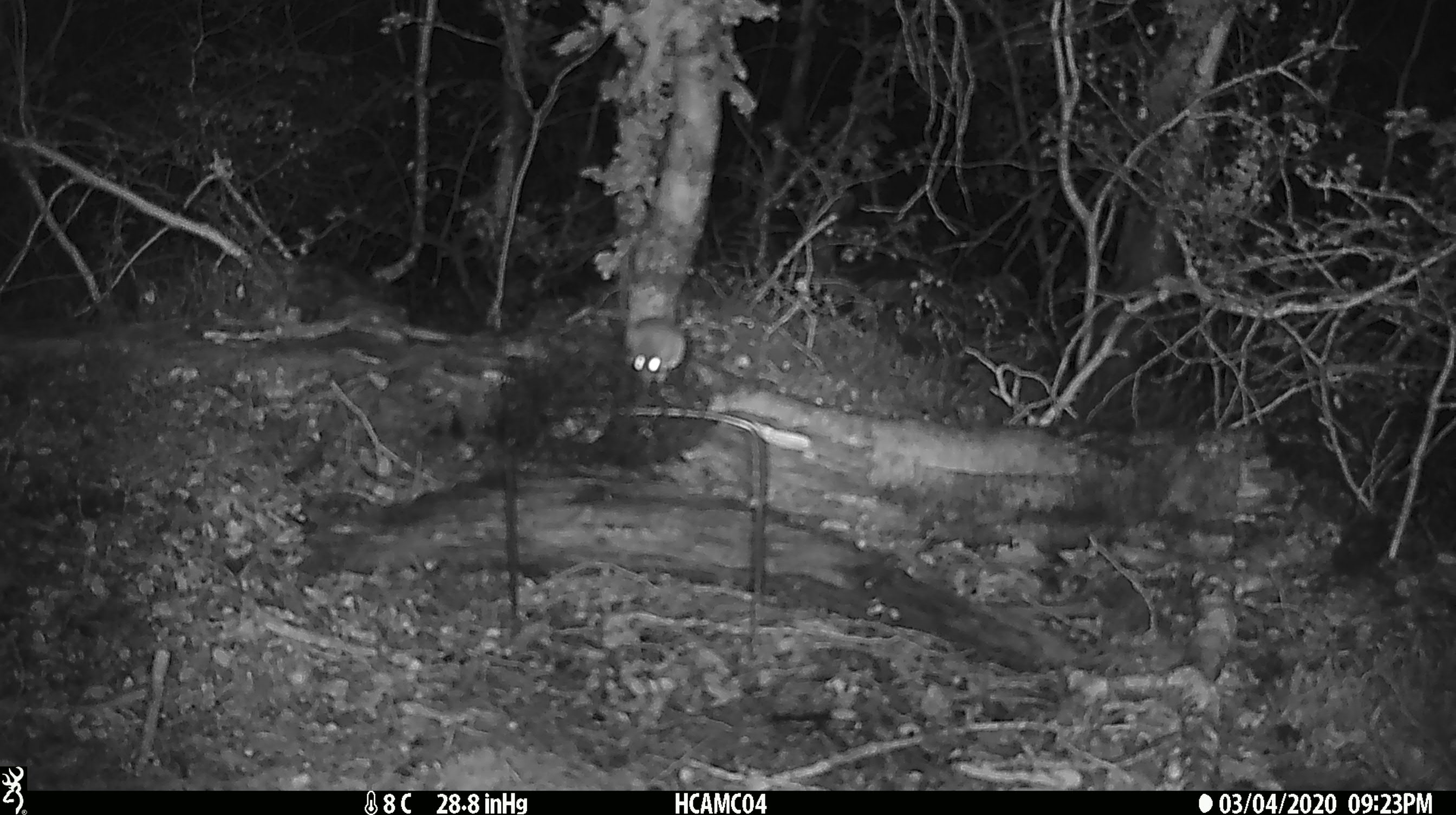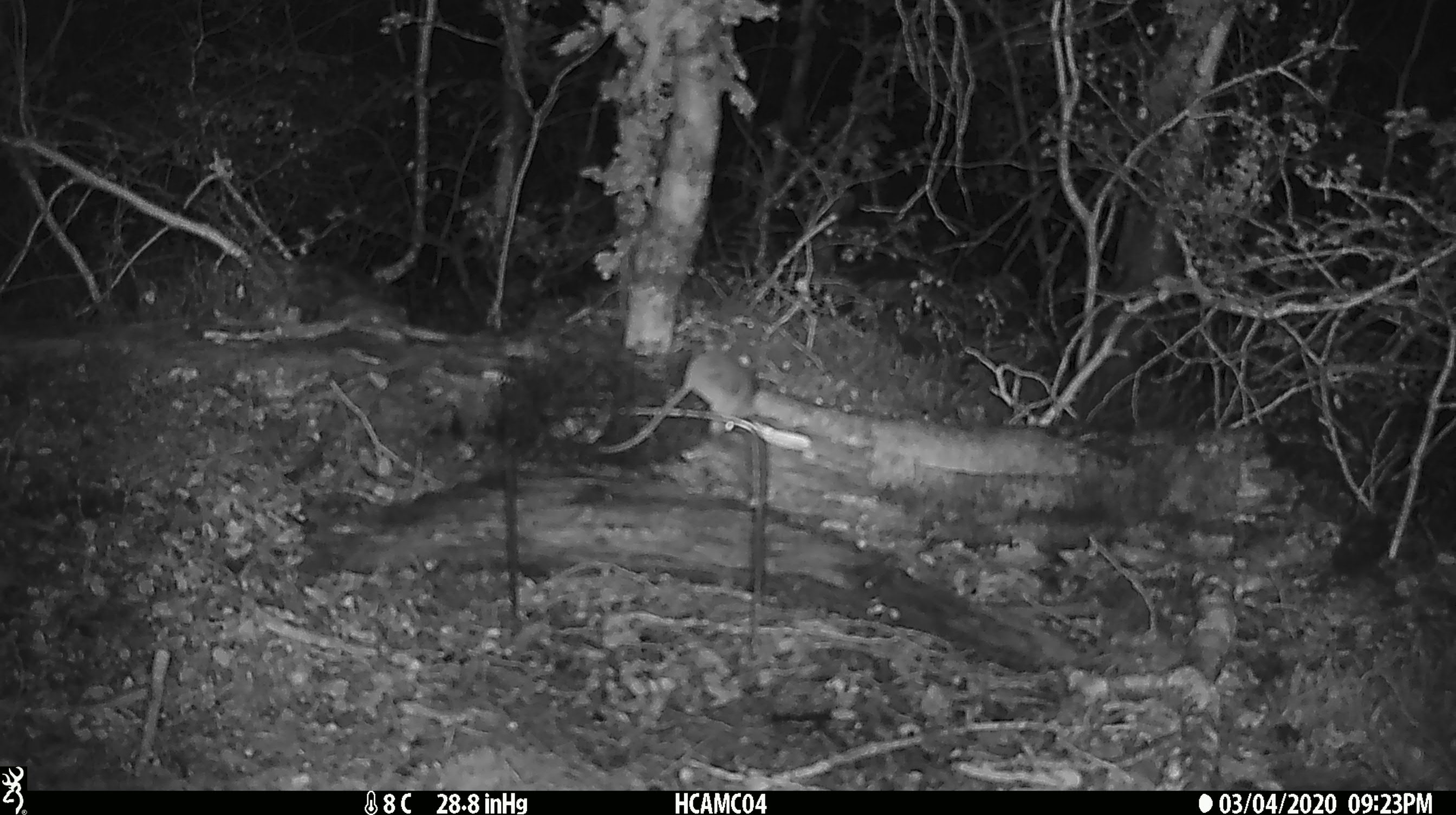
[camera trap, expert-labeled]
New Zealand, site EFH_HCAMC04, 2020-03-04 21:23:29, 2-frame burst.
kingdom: Animalia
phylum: Chordata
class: Mammalia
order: Rodentia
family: Muridae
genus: Mus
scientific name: Mus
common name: mouse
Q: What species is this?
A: Mouse (Mus).